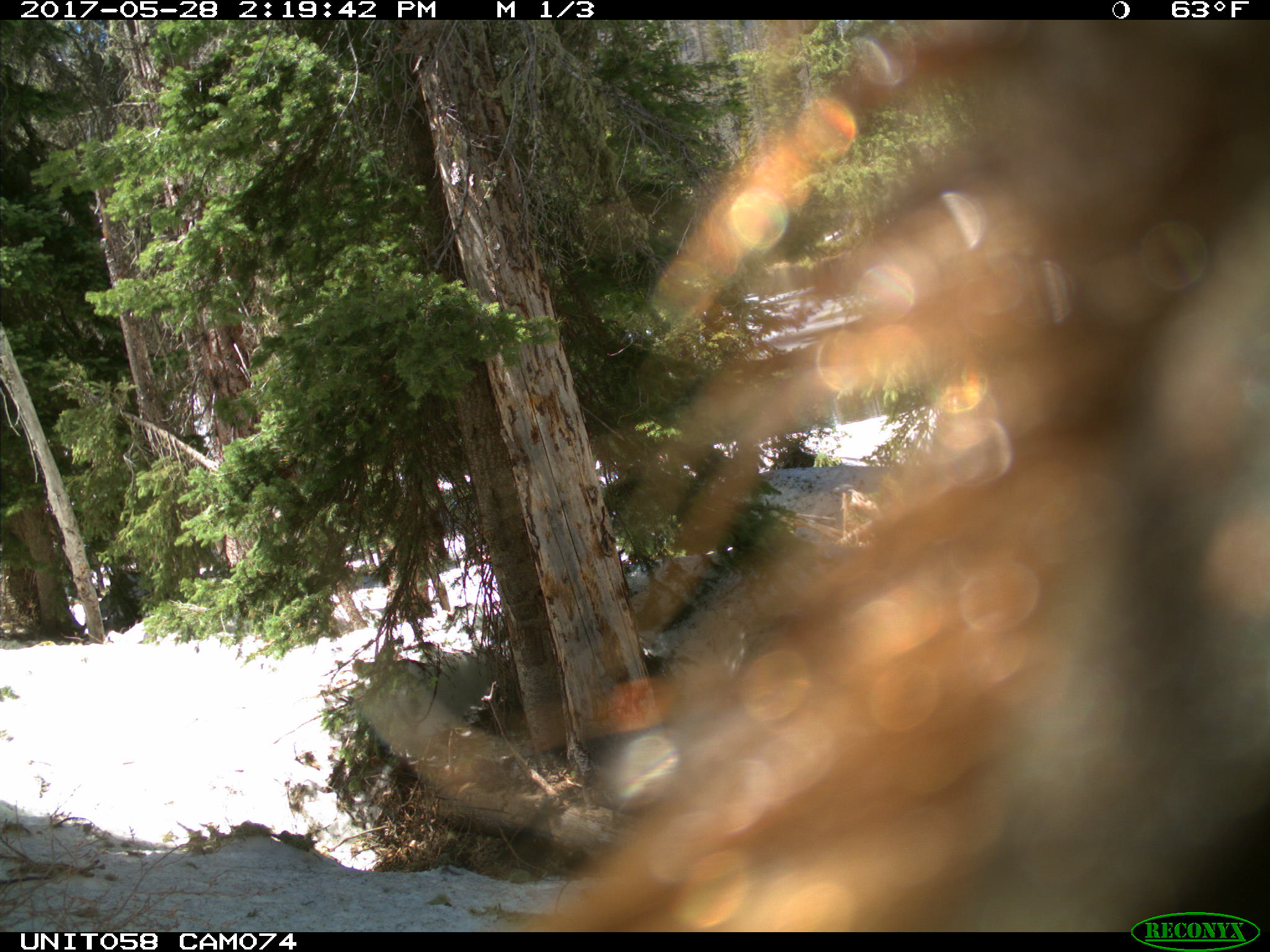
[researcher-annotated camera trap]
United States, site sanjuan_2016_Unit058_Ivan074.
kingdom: Animalia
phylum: Chordata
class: Mammalia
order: Carnivora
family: Ursidae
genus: Ursus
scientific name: Ursus americanus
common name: american black bear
Ursus americanus (american black bear).